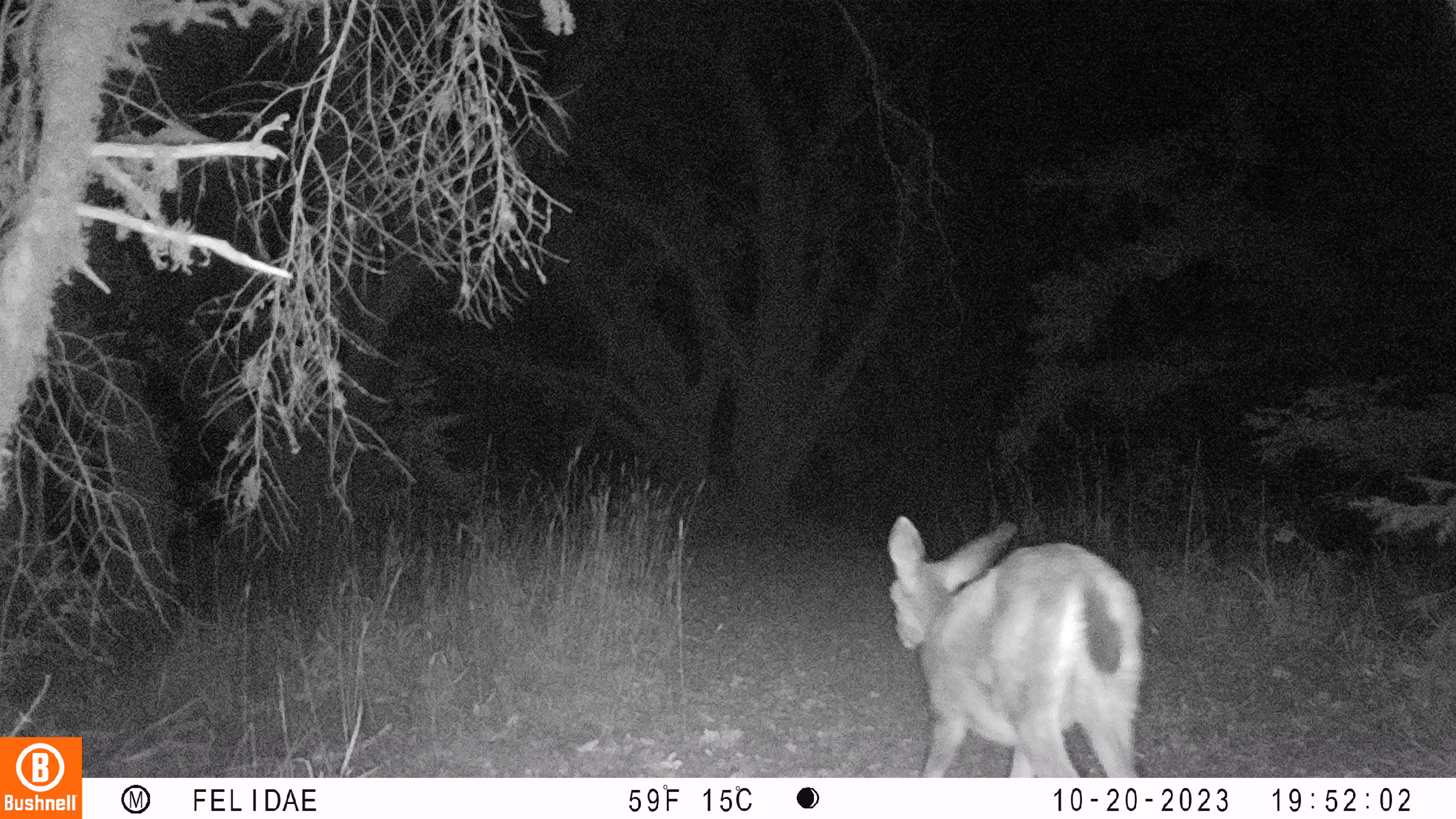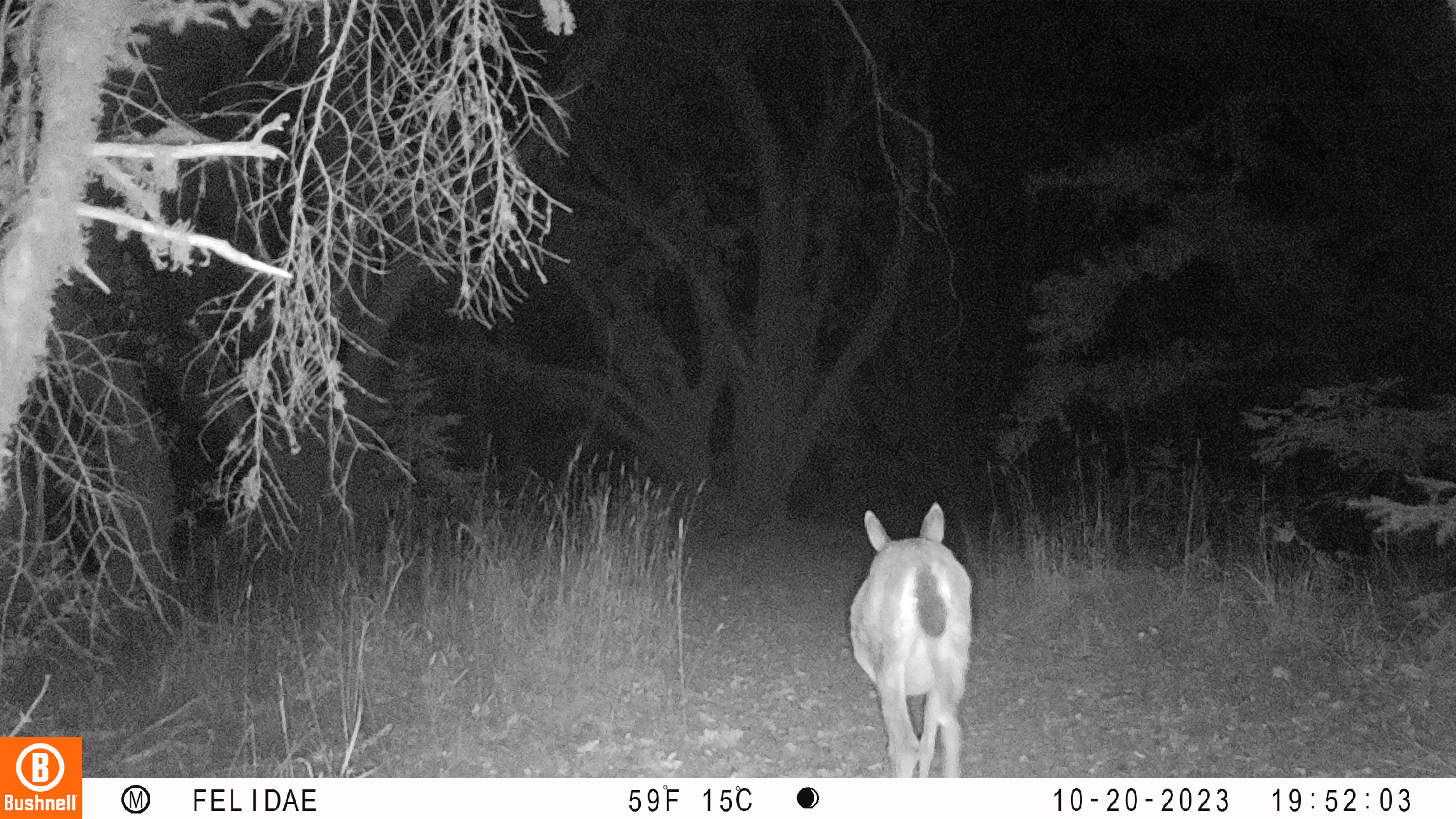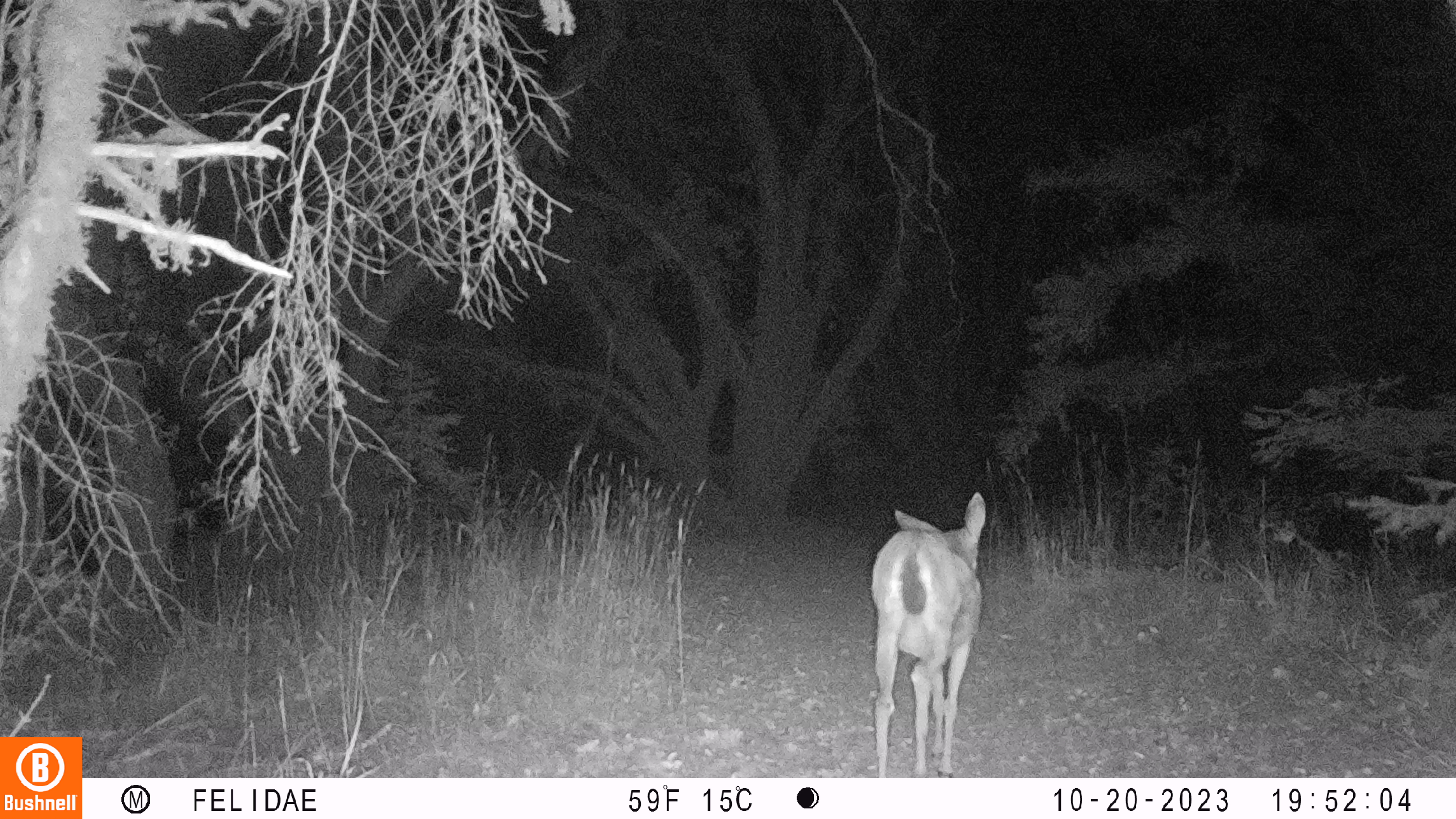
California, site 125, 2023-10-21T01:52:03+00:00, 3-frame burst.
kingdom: Animalia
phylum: Chordata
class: Mammalia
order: Artiodactyla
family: Cervidae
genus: Odocoileus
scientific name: Odocoileus hemionus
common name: mule deer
Mule deer (Odocoileus hemionus).